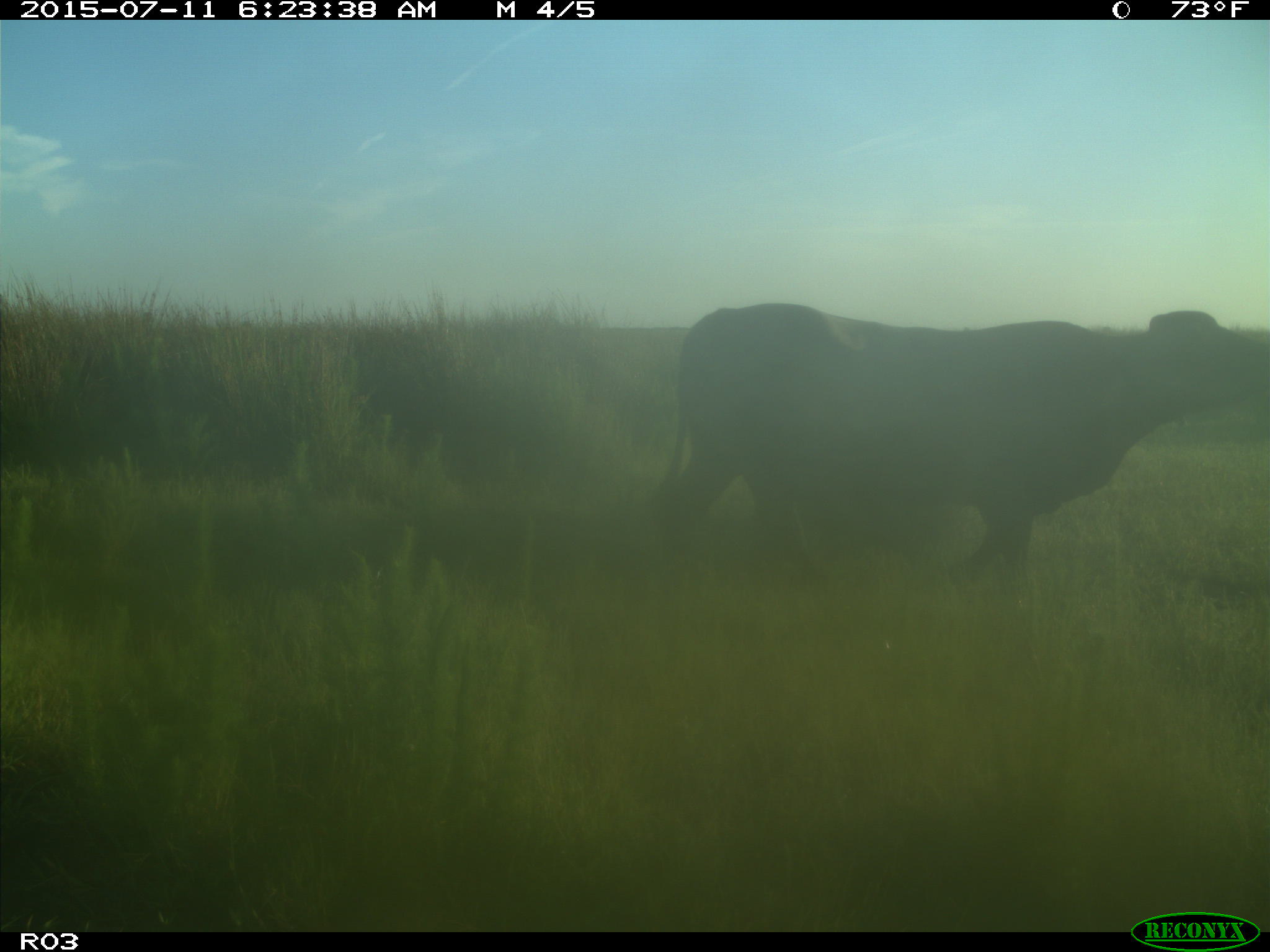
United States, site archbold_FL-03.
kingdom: Animalia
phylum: Chordata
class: Mammalia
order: Artiodactyla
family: Bovidae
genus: Bos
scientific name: Bos taurus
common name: domestic cow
Bos taurus (domestic cow).